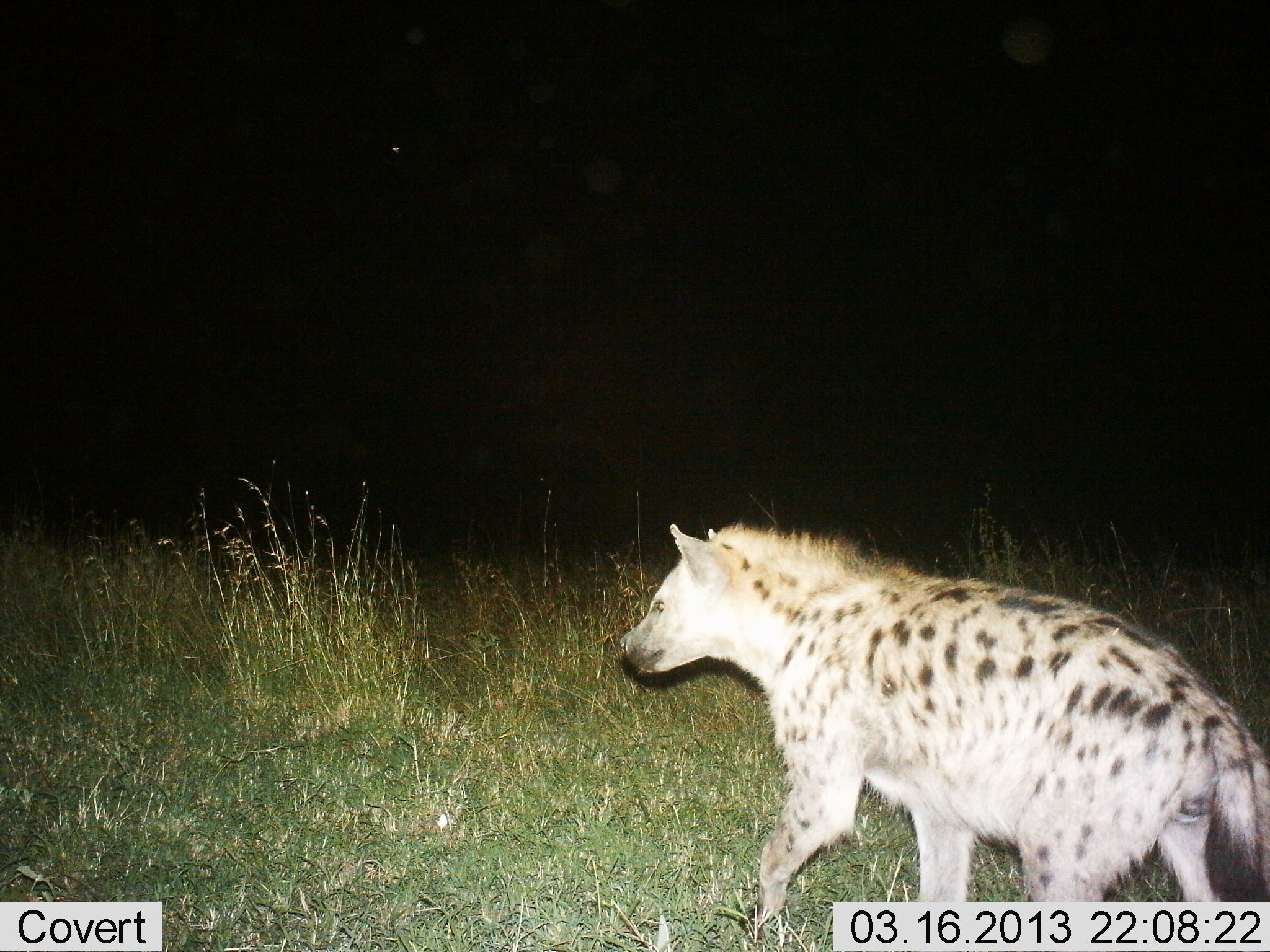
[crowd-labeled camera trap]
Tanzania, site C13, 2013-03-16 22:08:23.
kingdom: Animalia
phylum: Chordata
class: Mammalia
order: Carnivora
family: Hyaenidae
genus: Crocuta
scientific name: Crocuta crocuta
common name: spotted hyena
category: hyenaspotted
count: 1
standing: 10%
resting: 0%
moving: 90%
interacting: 0%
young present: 0%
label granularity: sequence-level